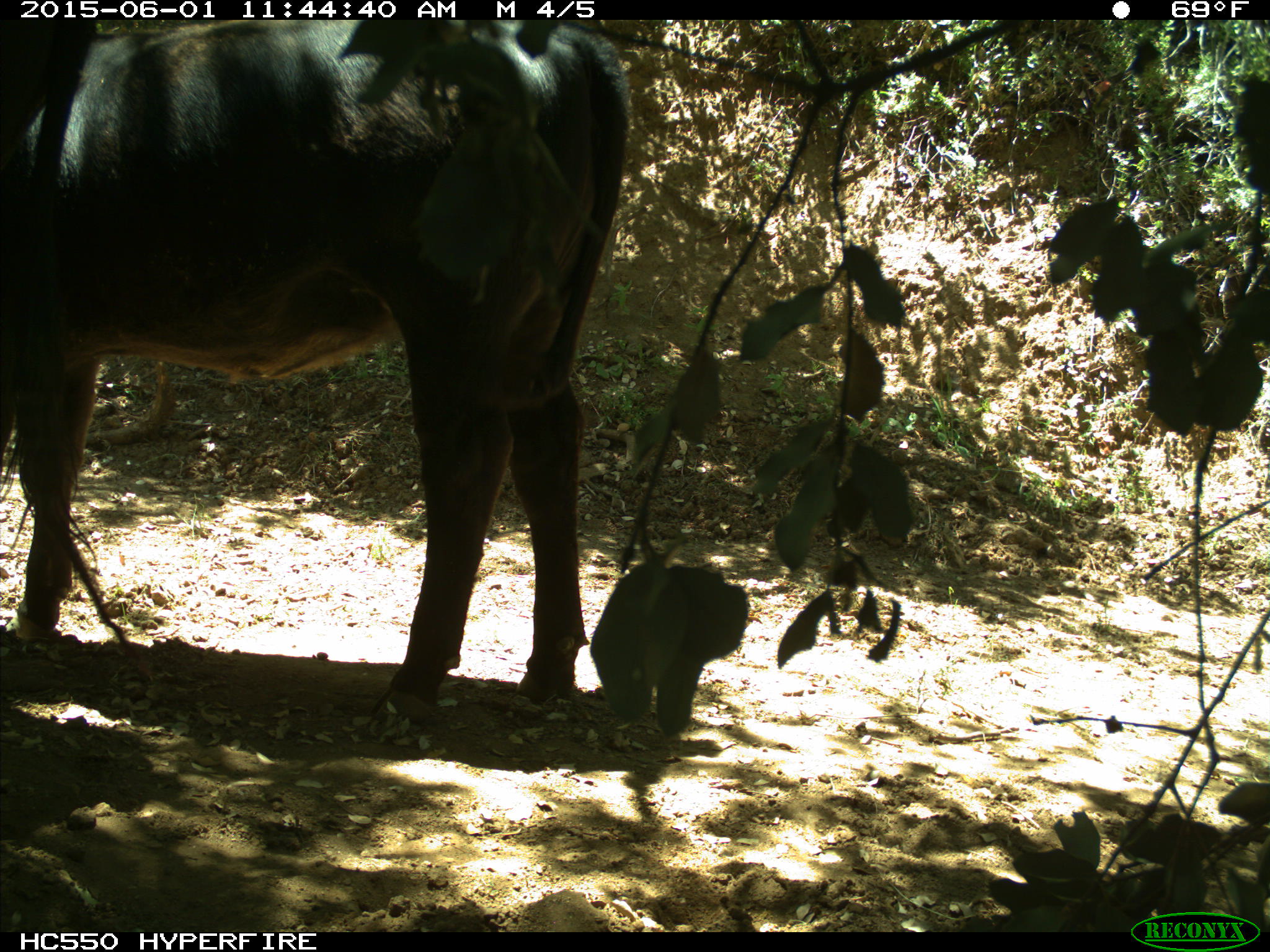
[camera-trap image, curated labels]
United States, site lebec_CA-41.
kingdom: Animalia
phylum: Chordata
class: Mammalia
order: Artiodactyla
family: Bovidae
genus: Bos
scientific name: Bos taurus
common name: domestic cow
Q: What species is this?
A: Bos taurus (domestic cow).